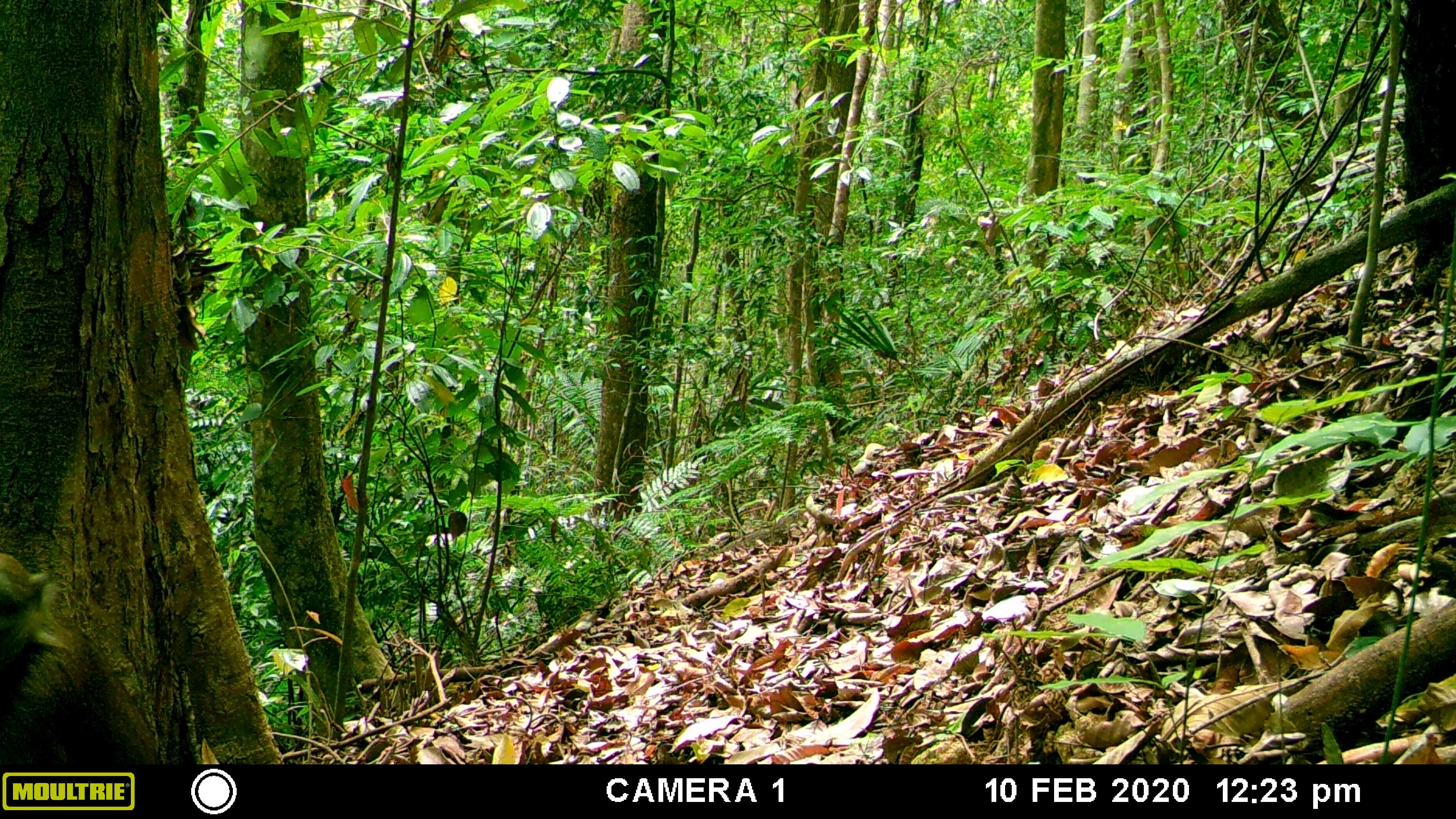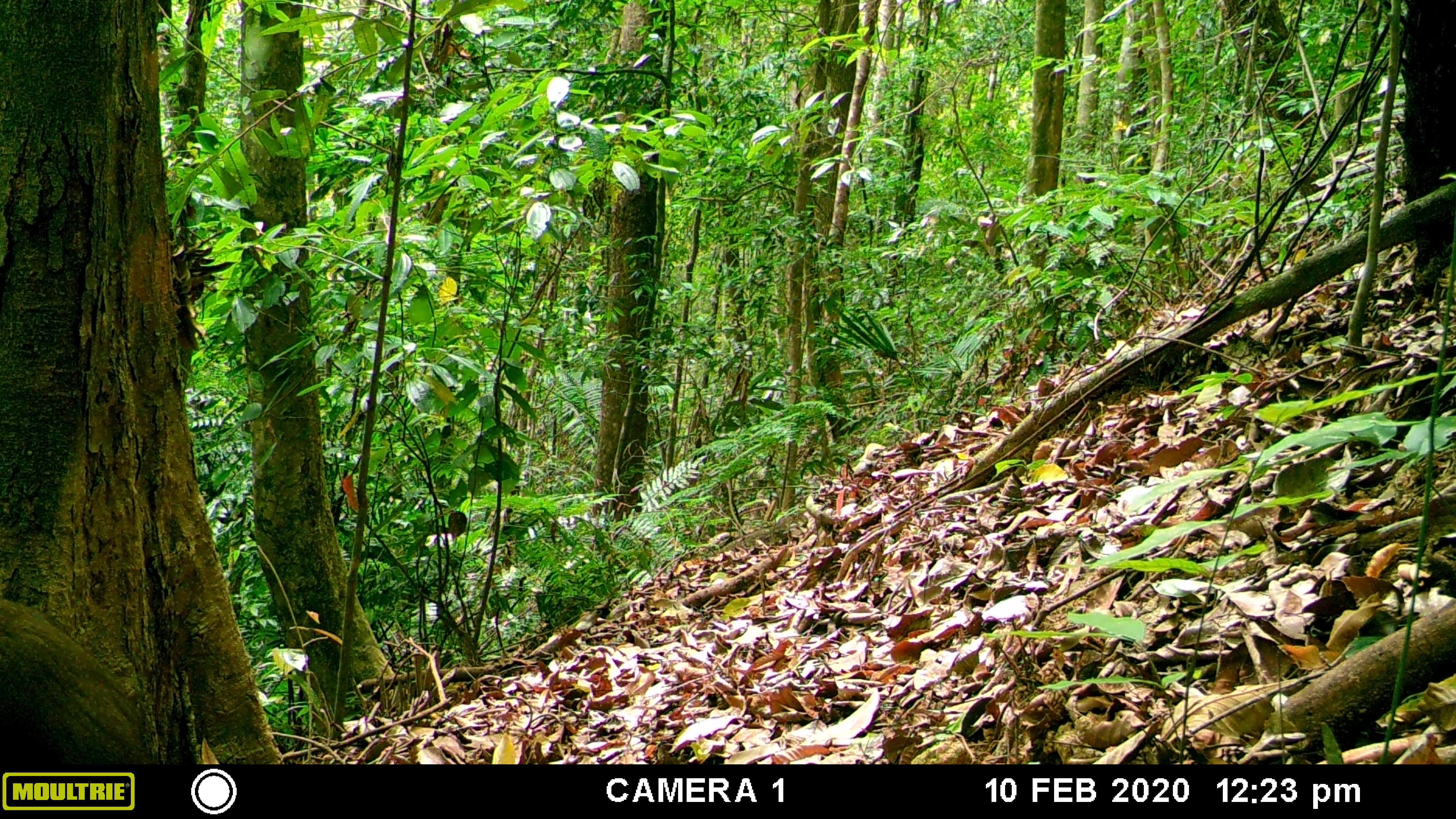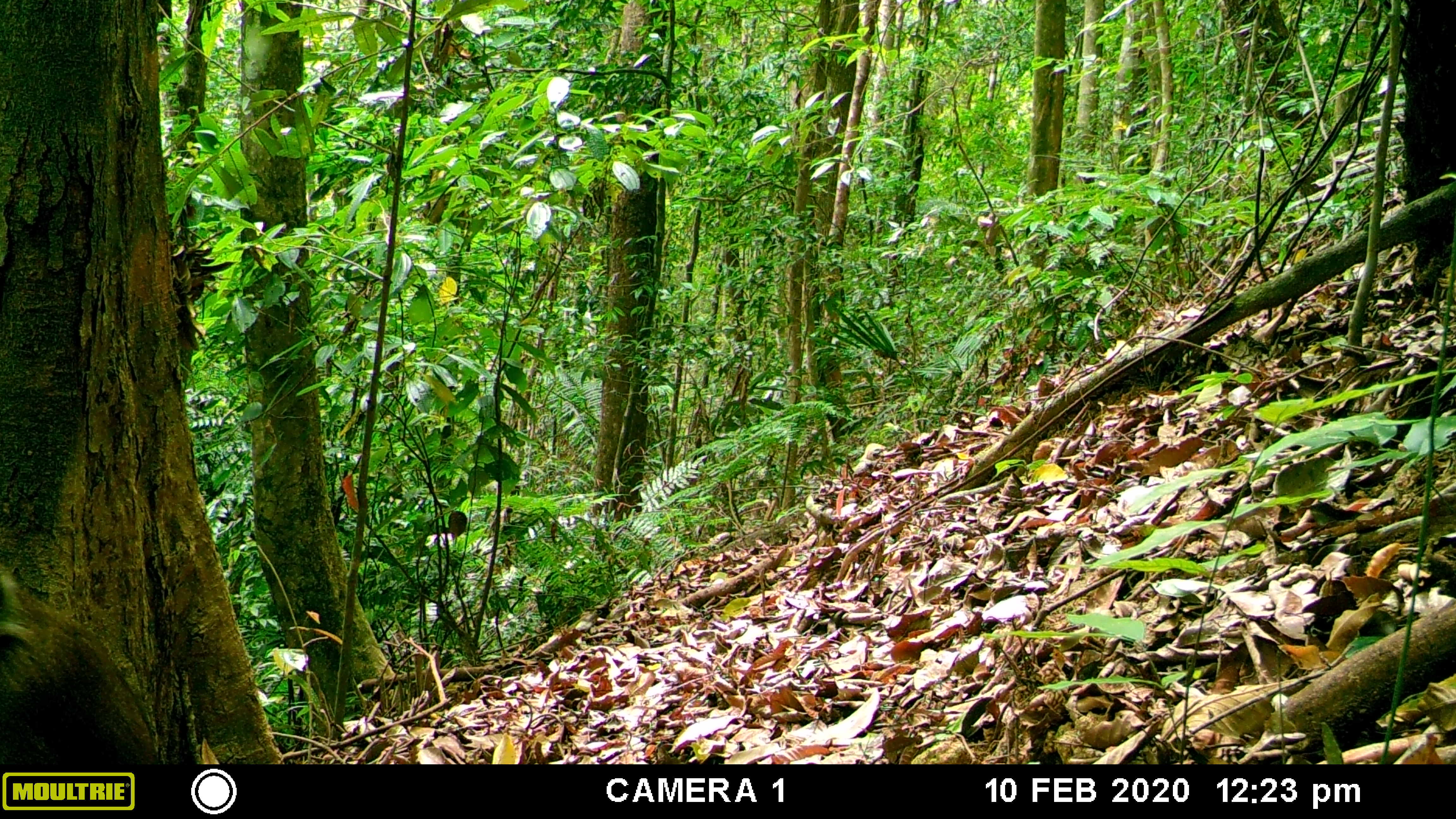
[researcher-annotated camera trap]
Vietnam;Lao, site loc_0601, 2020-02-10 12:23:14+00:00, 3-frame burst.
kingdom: Animalia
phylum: Chordata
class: Mammalia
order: Primates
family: Cercopithecidae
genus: Macaca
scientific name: Macaca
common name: macaques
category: assam or rhesus macaque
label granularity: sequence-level